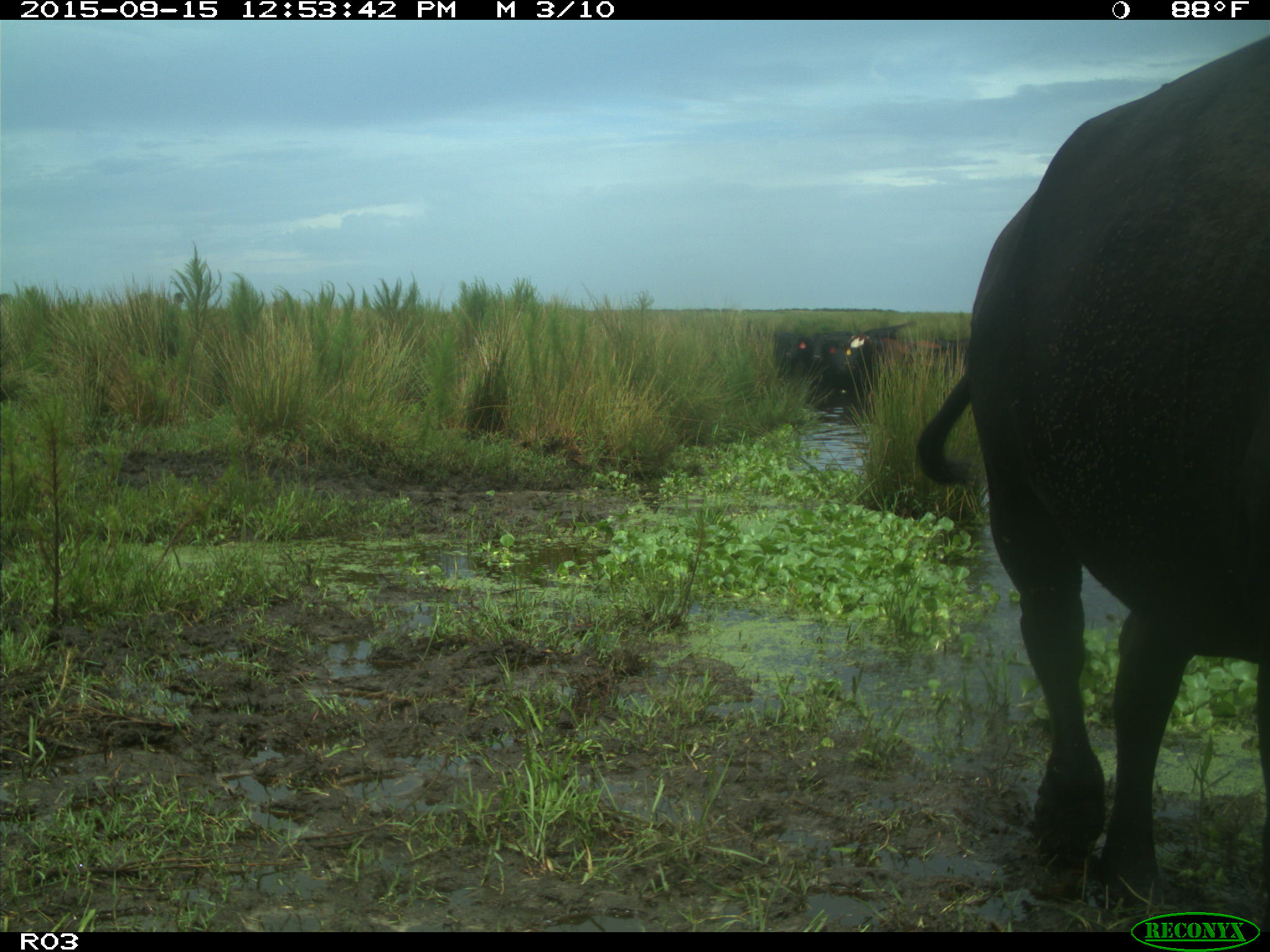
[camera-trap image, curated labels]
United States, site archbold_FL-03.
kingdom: Animalia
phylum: Chordata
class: Mammalia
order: Artiodactyla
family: Bovidae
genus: Bos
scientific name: Bos taurus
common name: domestic cow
Bos taurus (domestic cow).